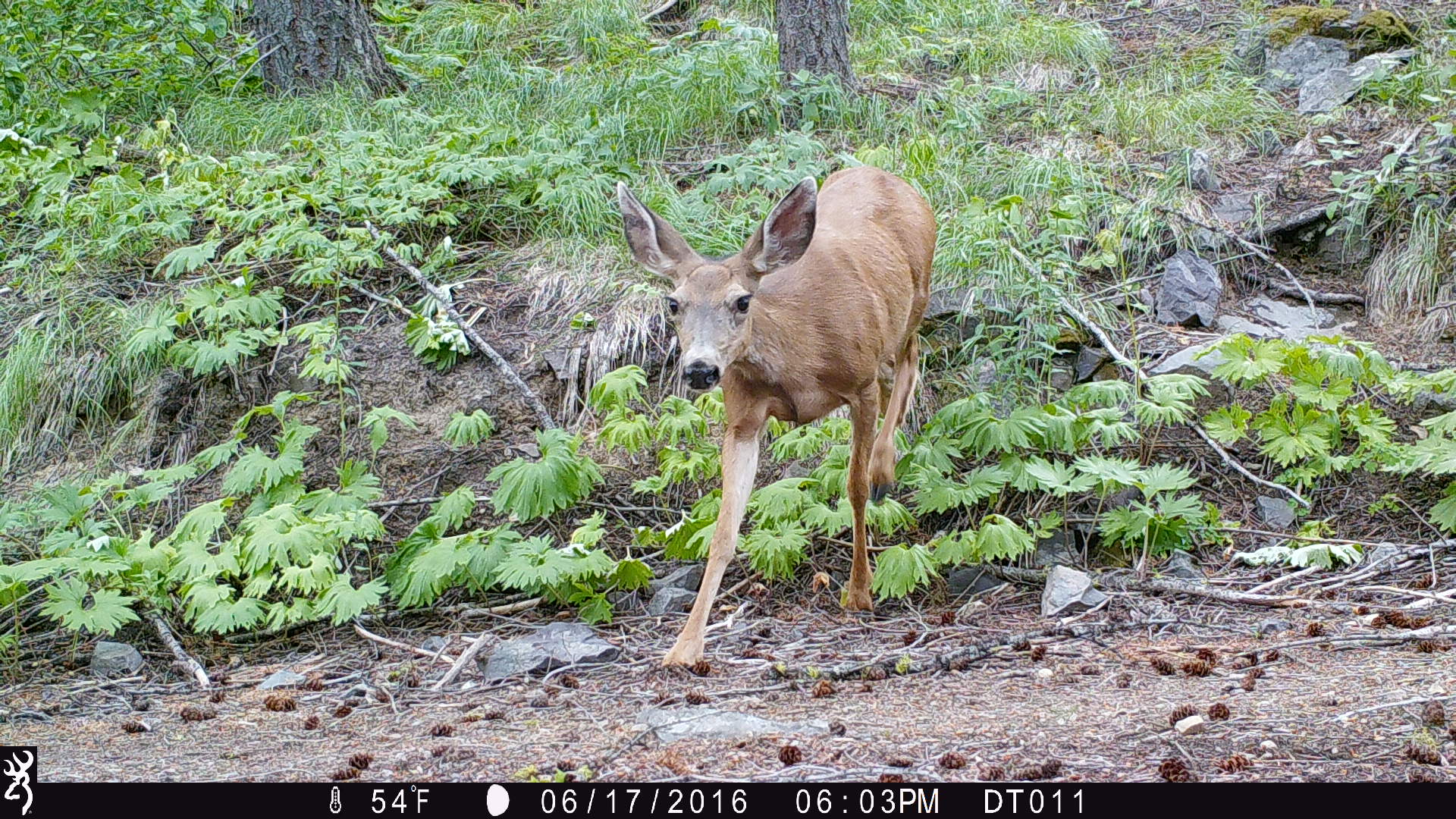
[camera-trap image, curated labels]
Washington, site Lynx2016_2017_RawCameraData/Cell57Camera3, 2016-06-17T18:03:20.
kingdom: Animalia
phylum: Chordata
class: Mammalia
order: Artiodactyla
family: Cervidae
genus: Odocoileus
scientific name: Odocoileus hemionus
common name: mule deer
Odocoileus hemionus (mule deer). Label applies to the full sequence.